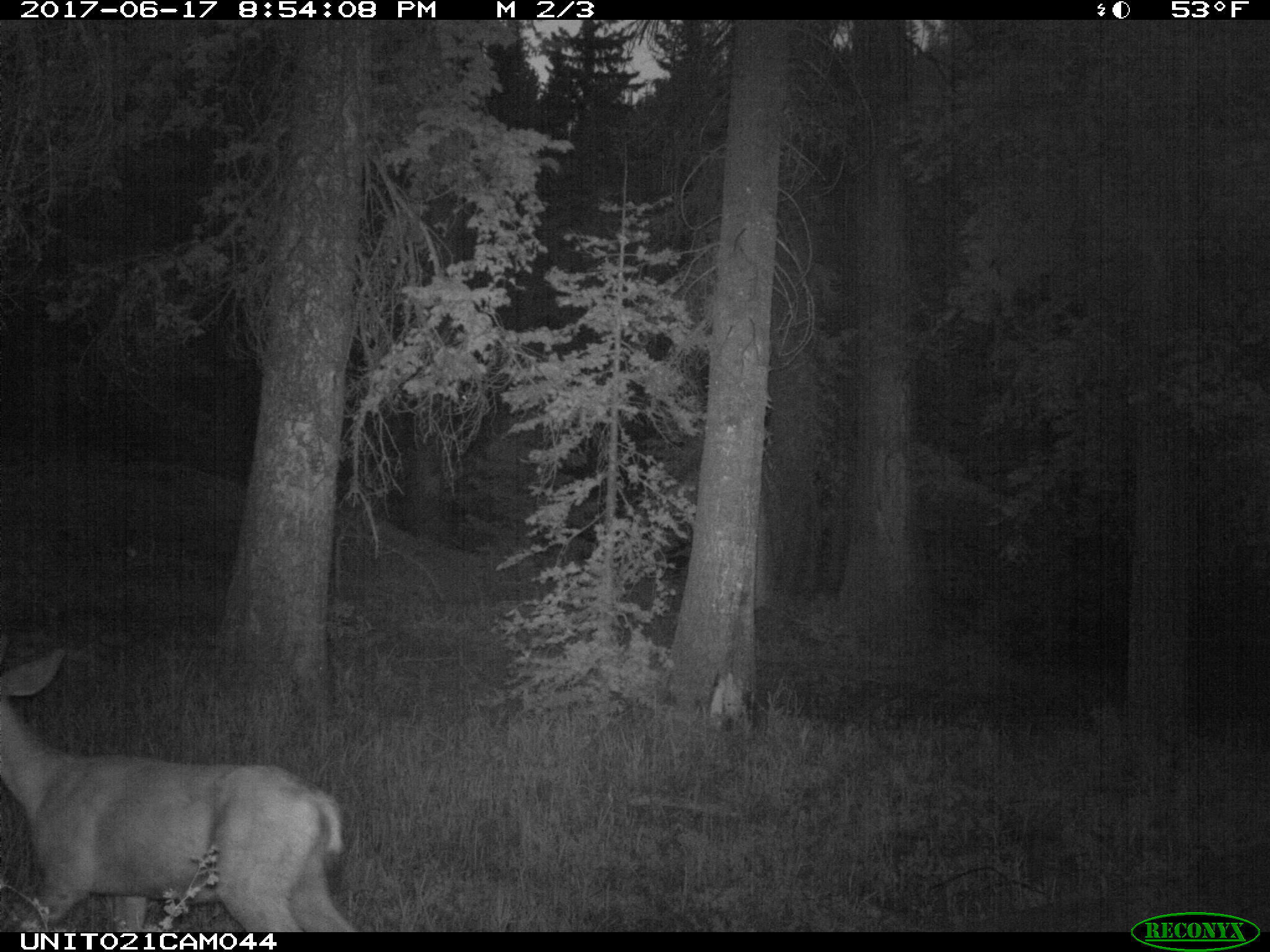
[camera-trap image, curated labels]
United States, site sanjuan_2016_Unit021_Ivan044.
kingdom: Animalia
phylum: Chordata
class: Mammalia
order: Artiodactyla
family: Cervidae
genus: Odocoileus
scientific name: Odocoileus hemionus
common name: mule deer